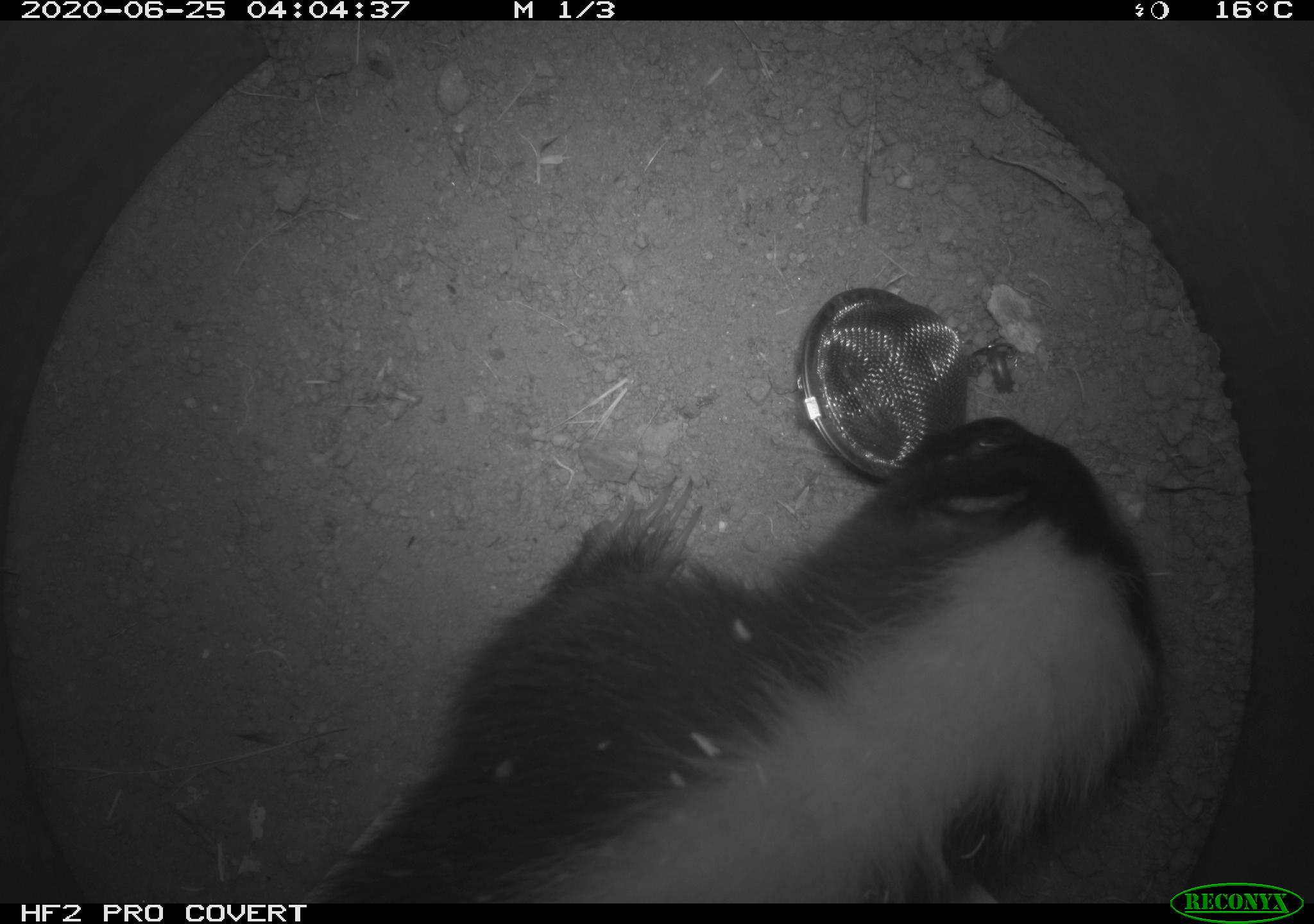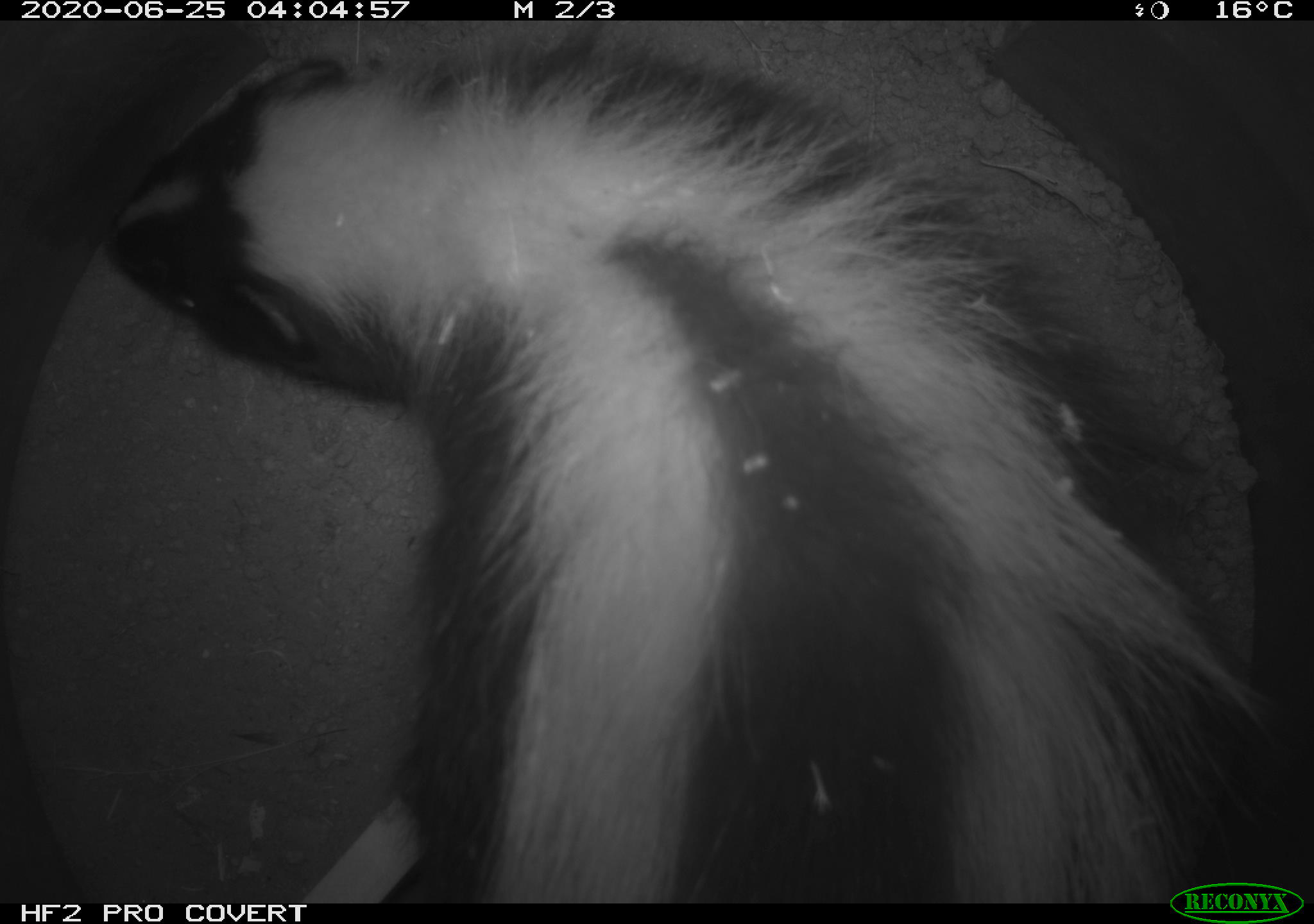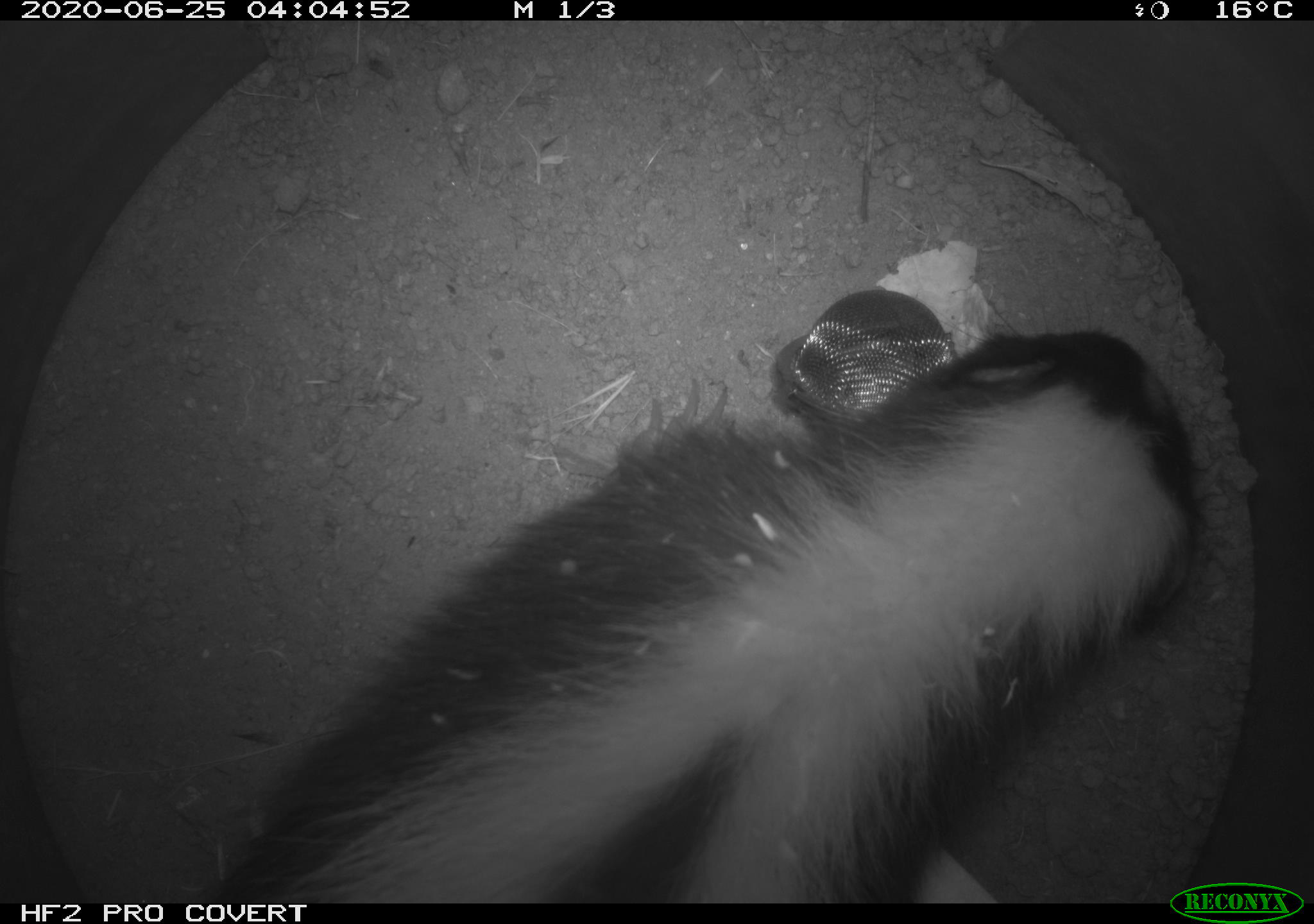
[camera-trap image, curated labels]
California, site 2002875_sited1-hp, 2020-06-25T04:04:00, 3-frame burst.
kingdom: Animalia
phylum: Chordata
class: Mammalia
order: Carnivora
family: Mephitidae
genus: Mephitis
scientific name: Mephitis mephitis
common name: striped skunk